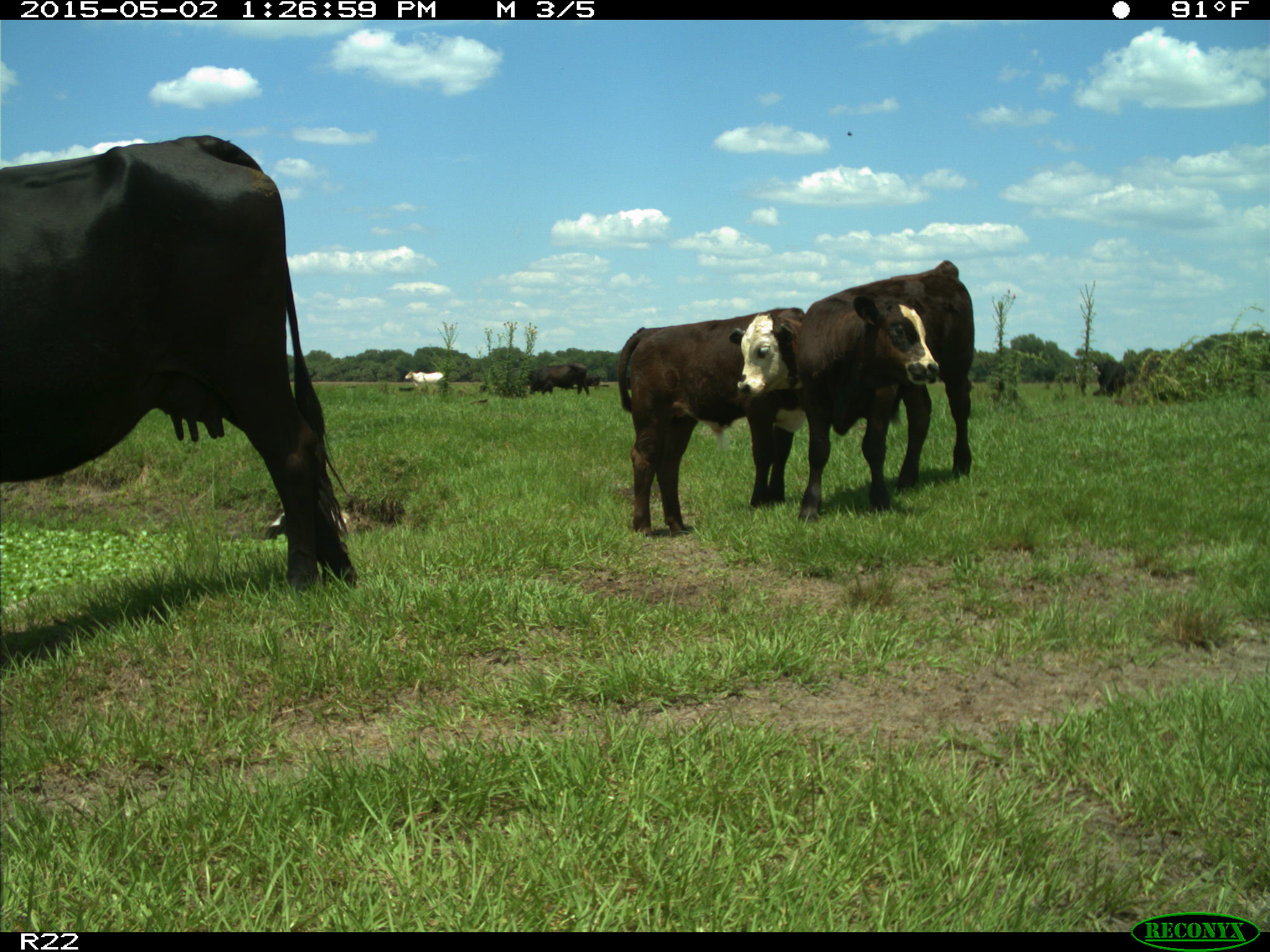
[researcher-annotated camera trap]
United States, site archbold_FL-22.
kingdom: Animalia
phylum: Chordata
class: Mammalia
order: Artiodactyla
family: Bovidae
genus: Bos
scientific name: Bos taurus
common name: domestic cow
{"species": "Bos taurus (domestic cow)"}